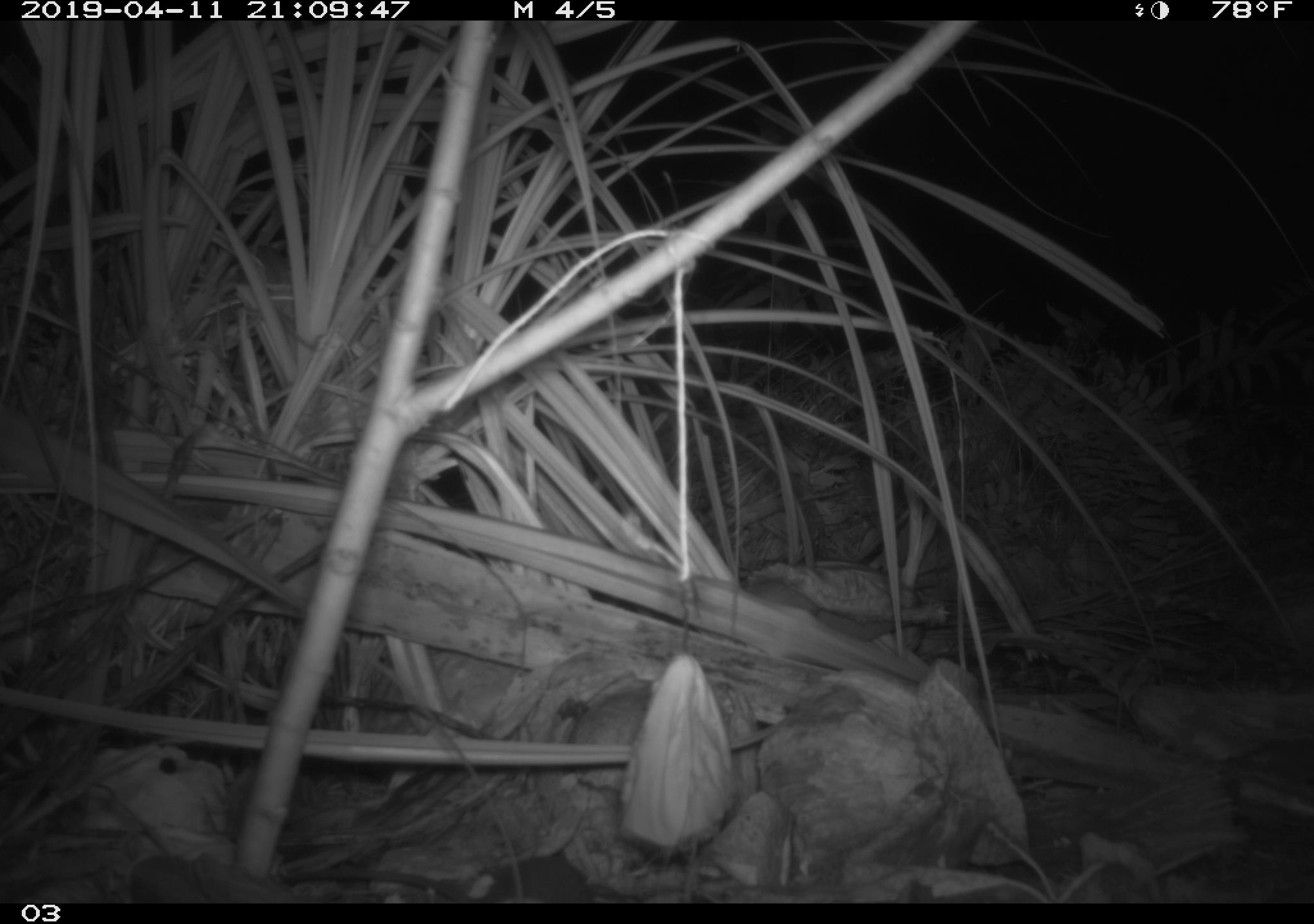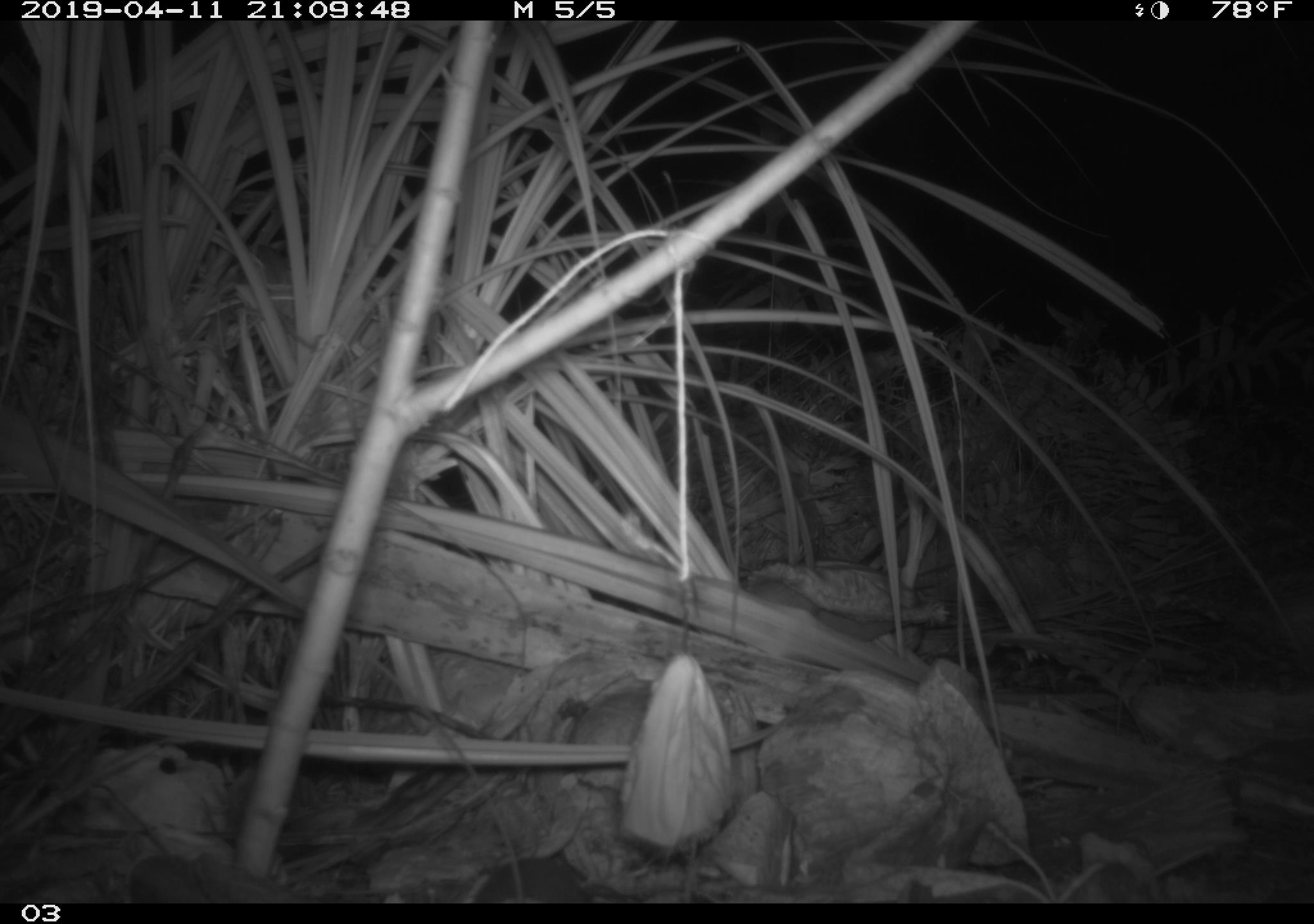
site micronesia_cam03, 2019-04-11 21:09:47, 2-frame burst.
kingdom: Animalia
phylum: Chordata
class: Mammalia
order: Rodentia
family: Muridae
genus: Rattus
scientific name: Rattus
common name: rat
Rat (Rattus).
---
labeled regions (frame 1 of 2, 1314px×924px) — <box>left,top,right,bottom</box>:
rat: <box>271,848,596,903</box>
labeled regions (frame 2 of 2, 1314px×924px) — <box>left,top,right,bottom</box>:
rat: <box>478,859,603,907</box>